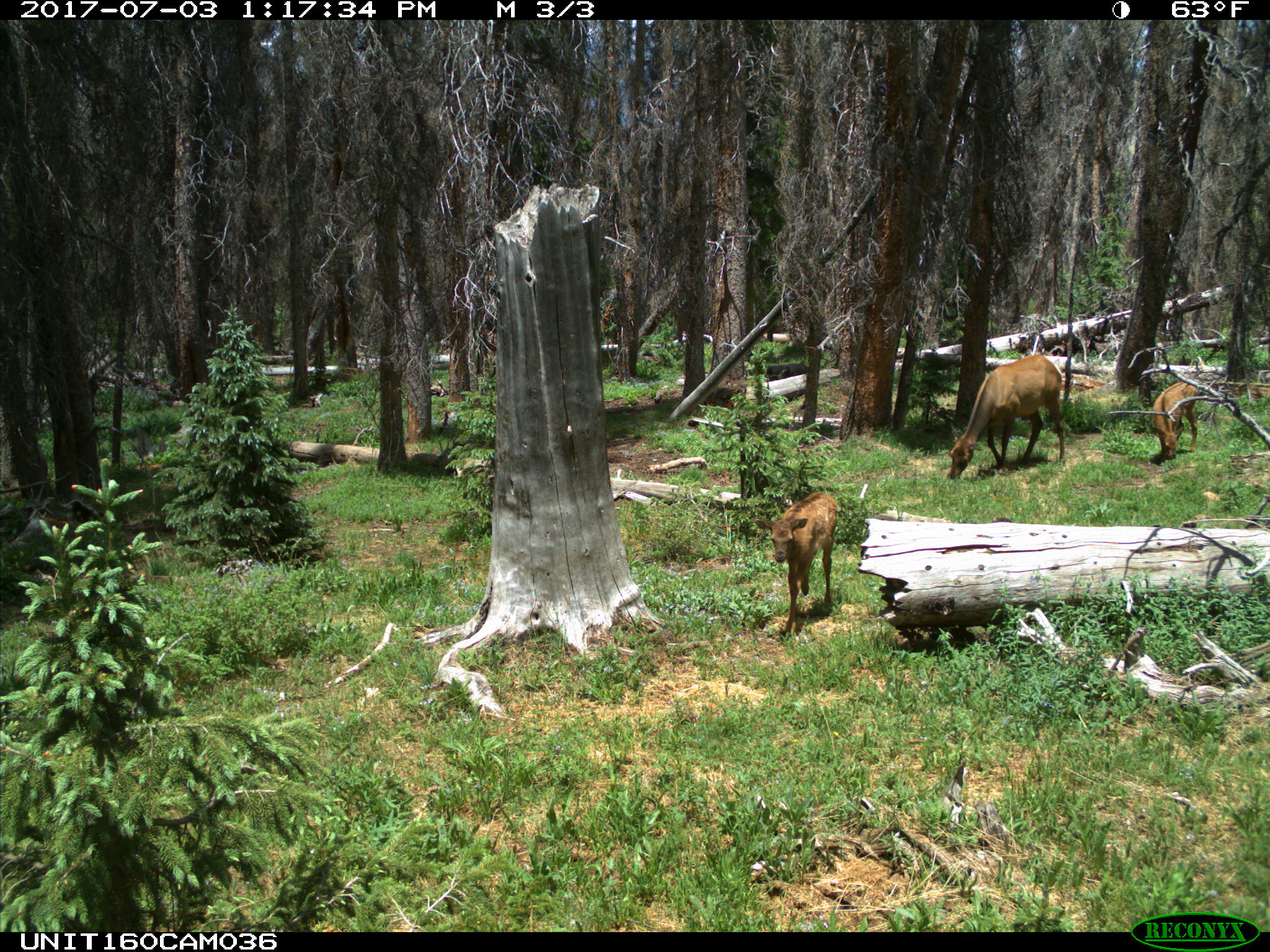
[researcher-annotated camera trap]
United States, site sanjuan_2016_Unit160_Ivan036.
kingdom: Animalia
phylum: Chordata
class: Mammalia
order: Artiodactyla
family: Cervidae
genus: Cervus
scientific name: Cervus elaphus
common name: red deer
Cervus elaphus (red deer).